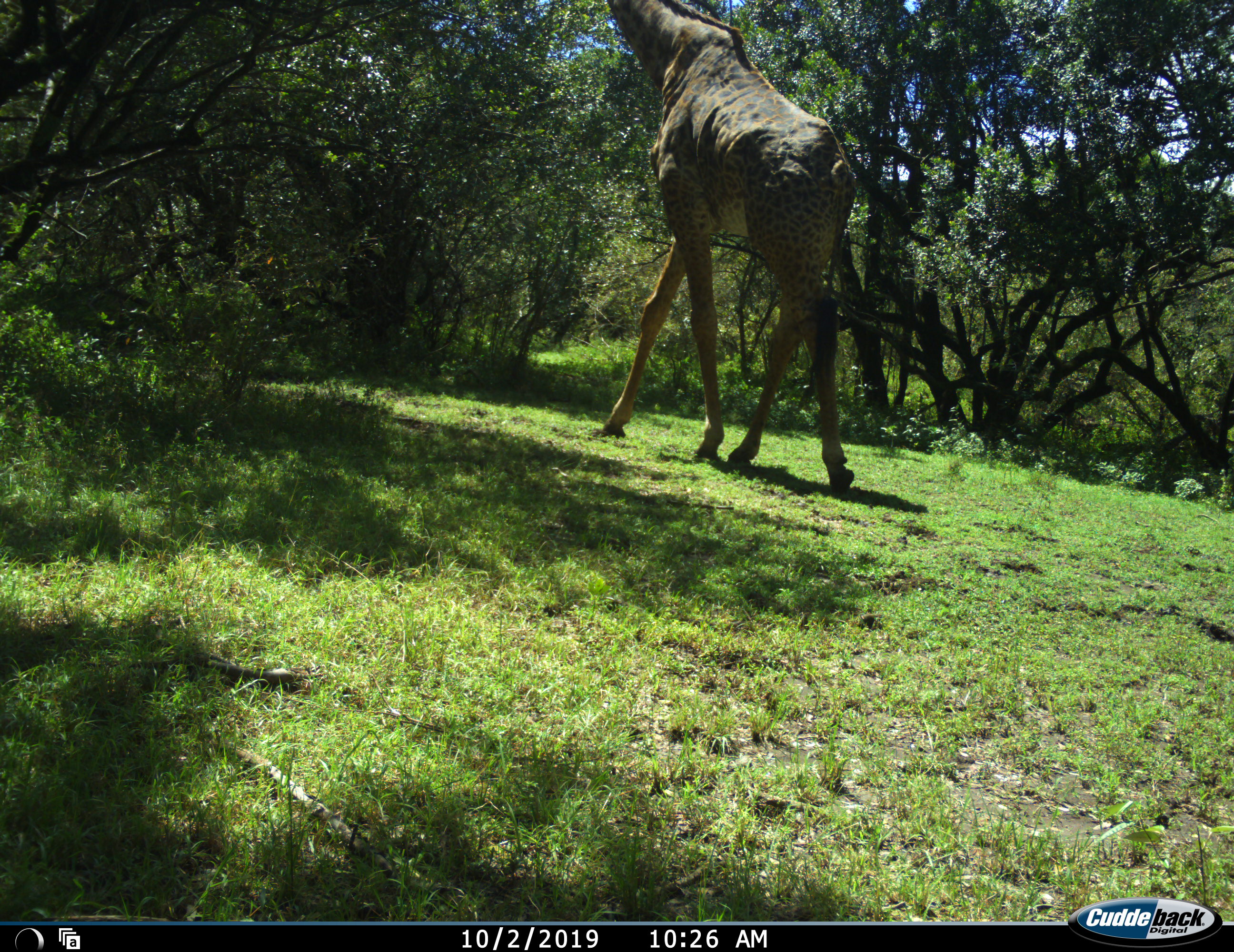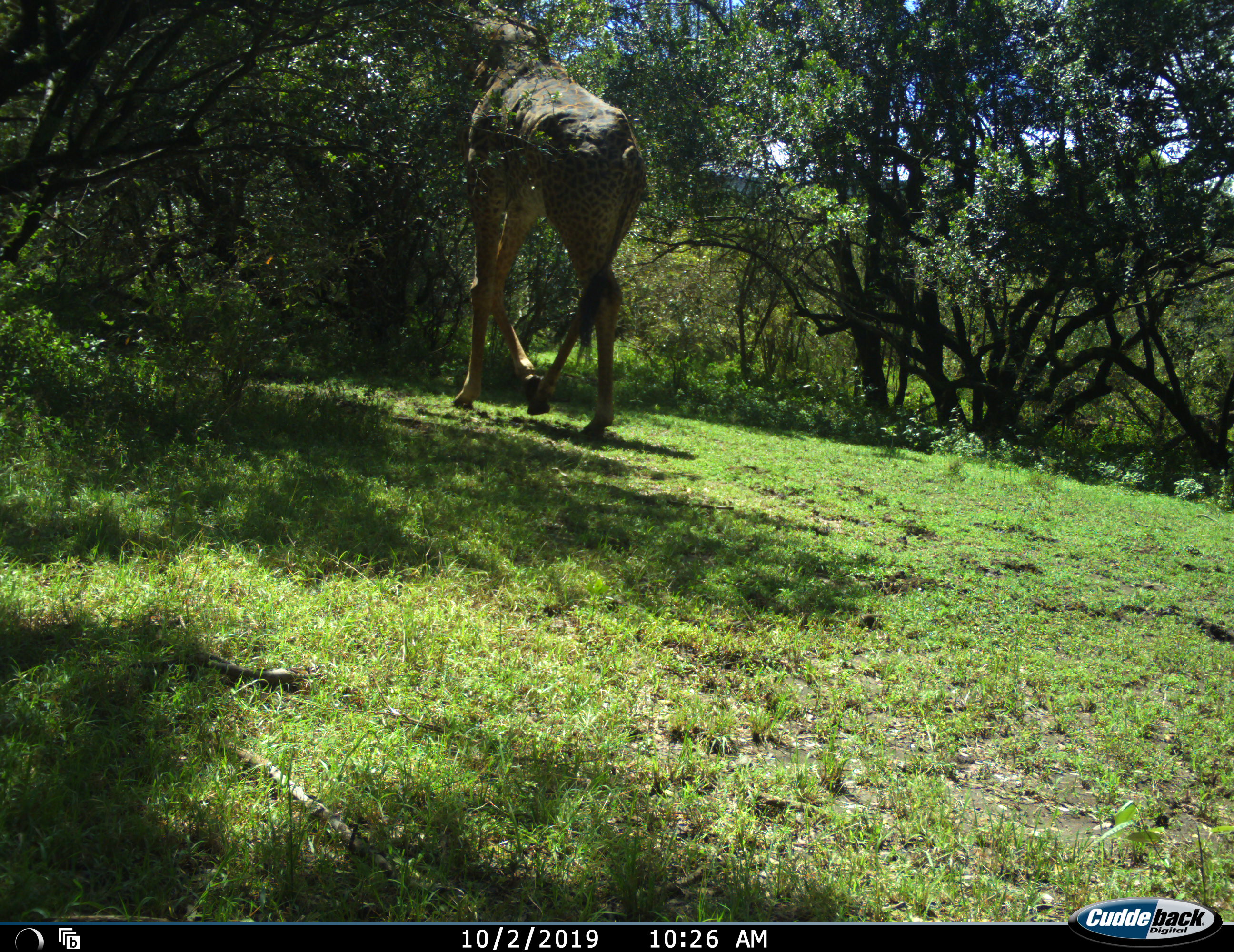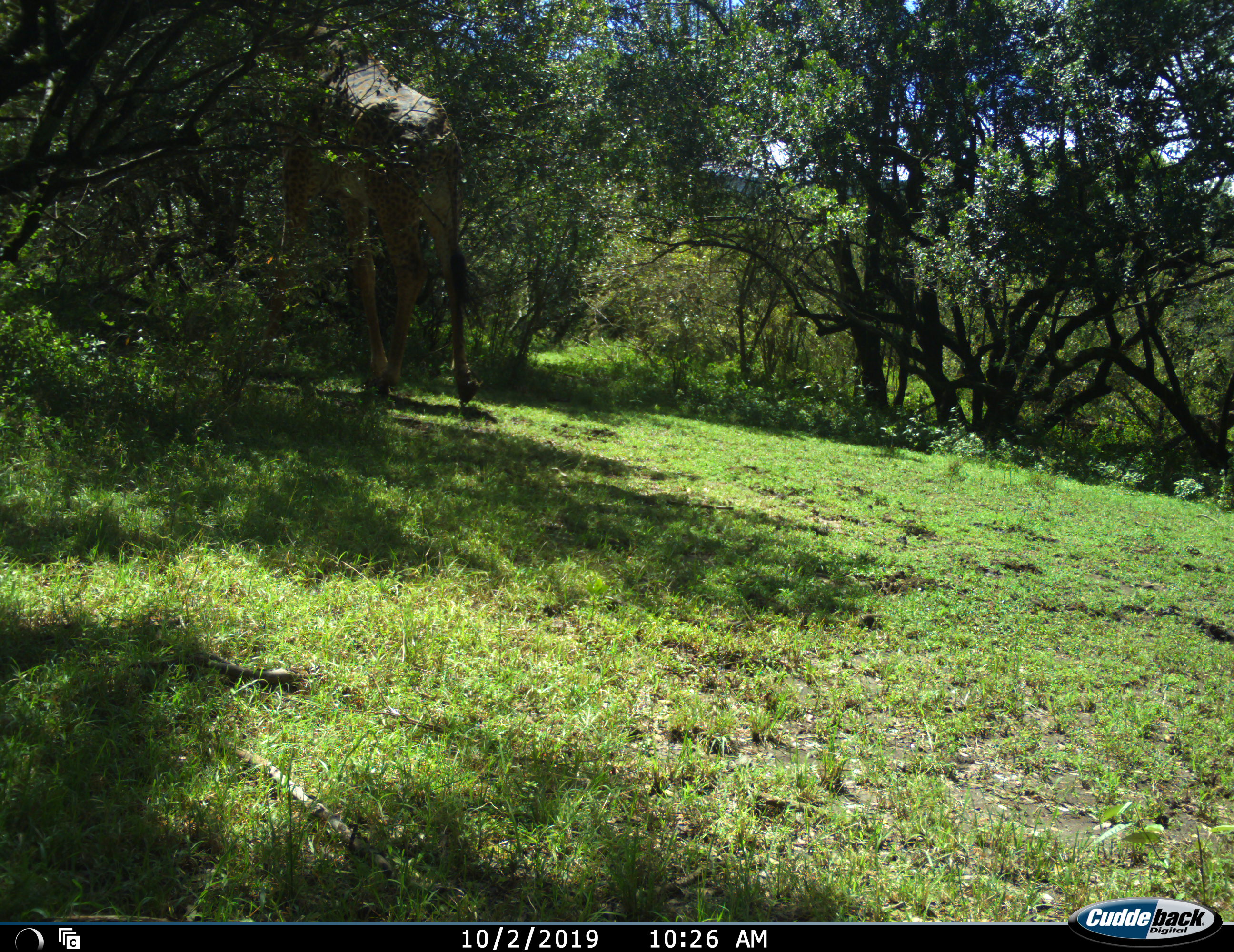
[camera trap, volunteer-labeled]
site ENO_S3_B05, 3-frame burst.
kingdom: Animalia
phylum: Chordata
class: Mammalia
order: Artiodactyla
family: Giraffidae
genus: Giraffa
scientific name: Giraffa camelopardalis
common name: giraffe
Giraffe (Giraffa camelopardalis), count 1. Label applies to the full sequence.